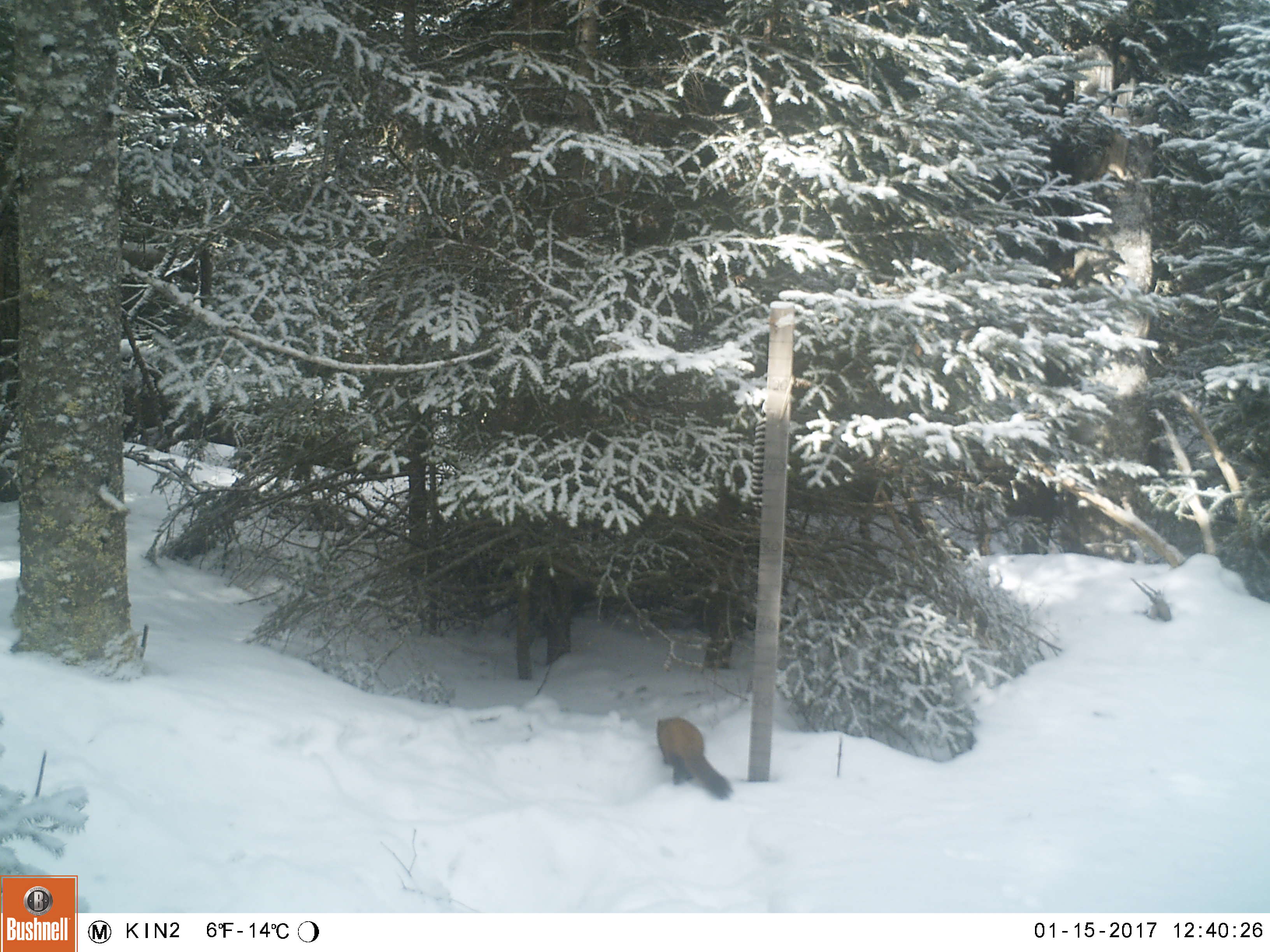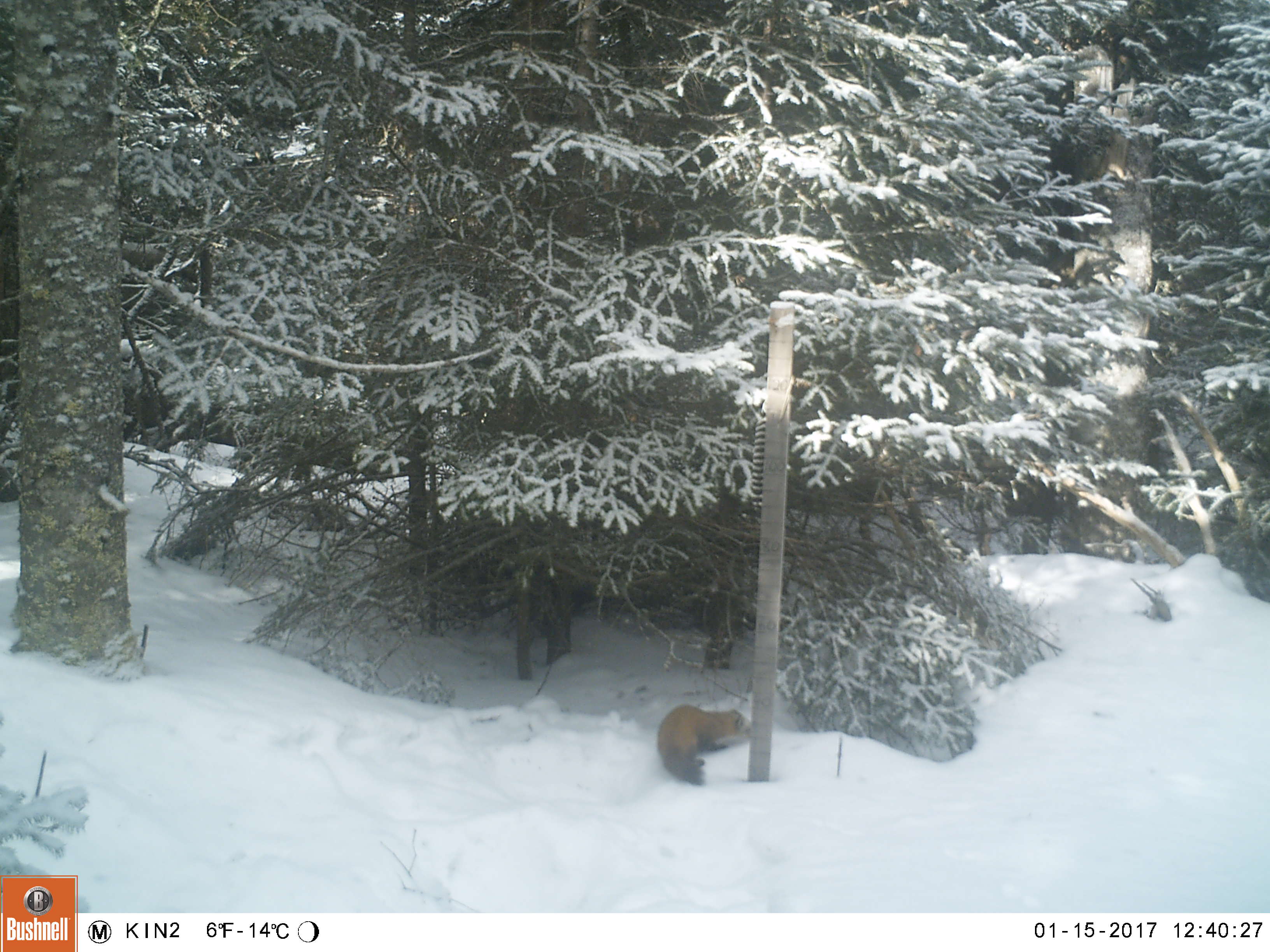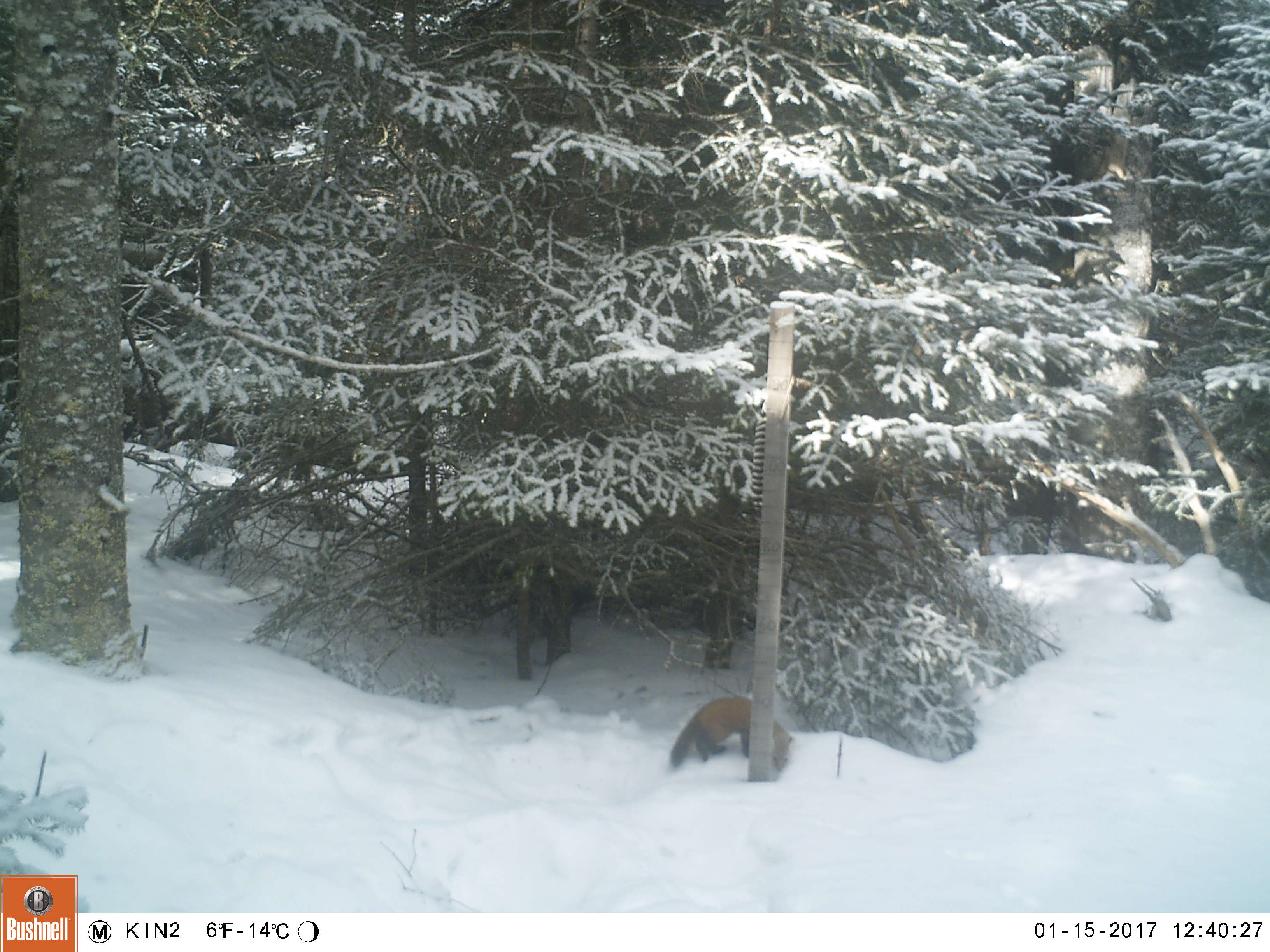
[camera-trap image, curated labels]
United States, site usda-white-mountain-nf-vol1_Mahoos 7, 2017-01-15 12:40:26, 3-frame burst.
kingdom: Animalia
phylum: Chordata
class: Mammalia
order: Carnivora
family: Mustelidae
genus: Martes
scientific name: Martes americana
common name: american marten